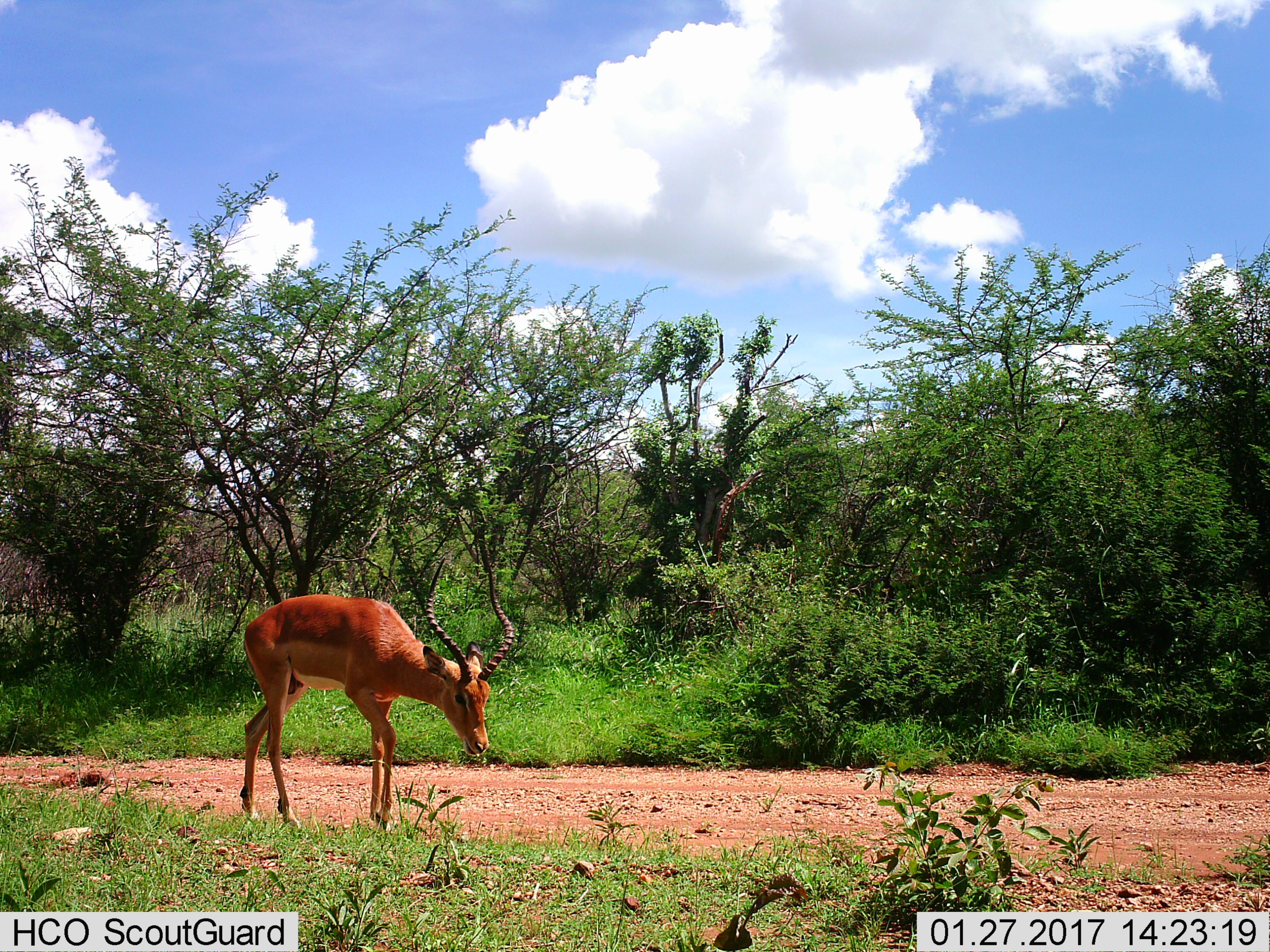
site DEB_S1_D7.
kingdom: Animalia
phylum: Chordata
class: Mammalia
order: Artiodactyla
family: Bovidae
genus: Aepyceros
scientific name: Aepyceros melampus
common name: impala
Impala (Aepyceros melampus), count 1. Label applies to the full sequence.